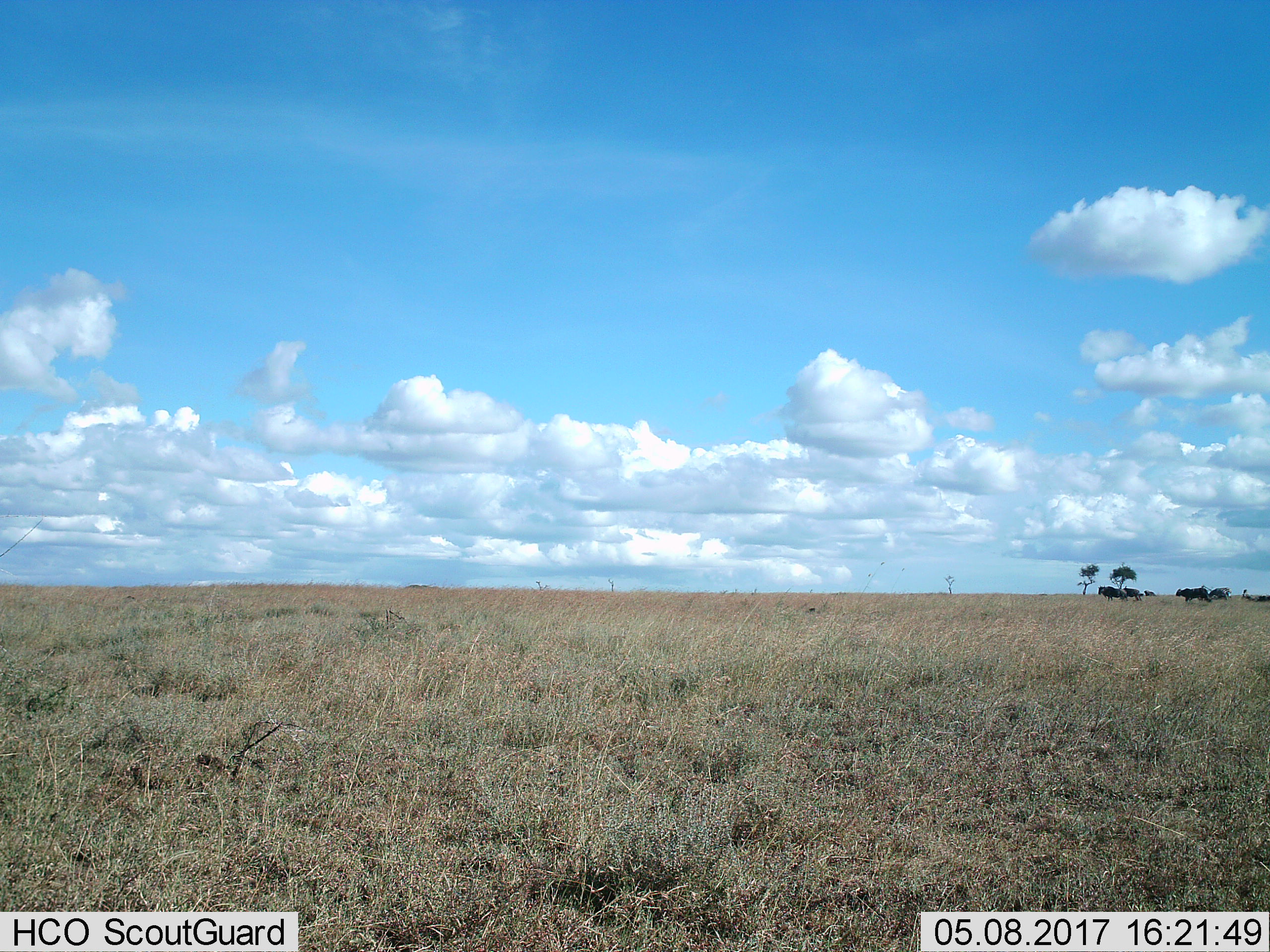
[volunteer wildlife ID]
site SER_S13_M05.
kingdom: Animalia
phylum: Chordata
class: Mammalia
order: Artiodactyla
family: Bovidae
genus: Connochaetes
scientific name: Connochaetes taurinus taurinus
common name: blue wildebeest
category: wildebeestblue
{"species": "wildebeestblue (blue wildebeest) (Connochaetes taurinus taurinus)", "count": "5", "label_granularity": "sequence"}